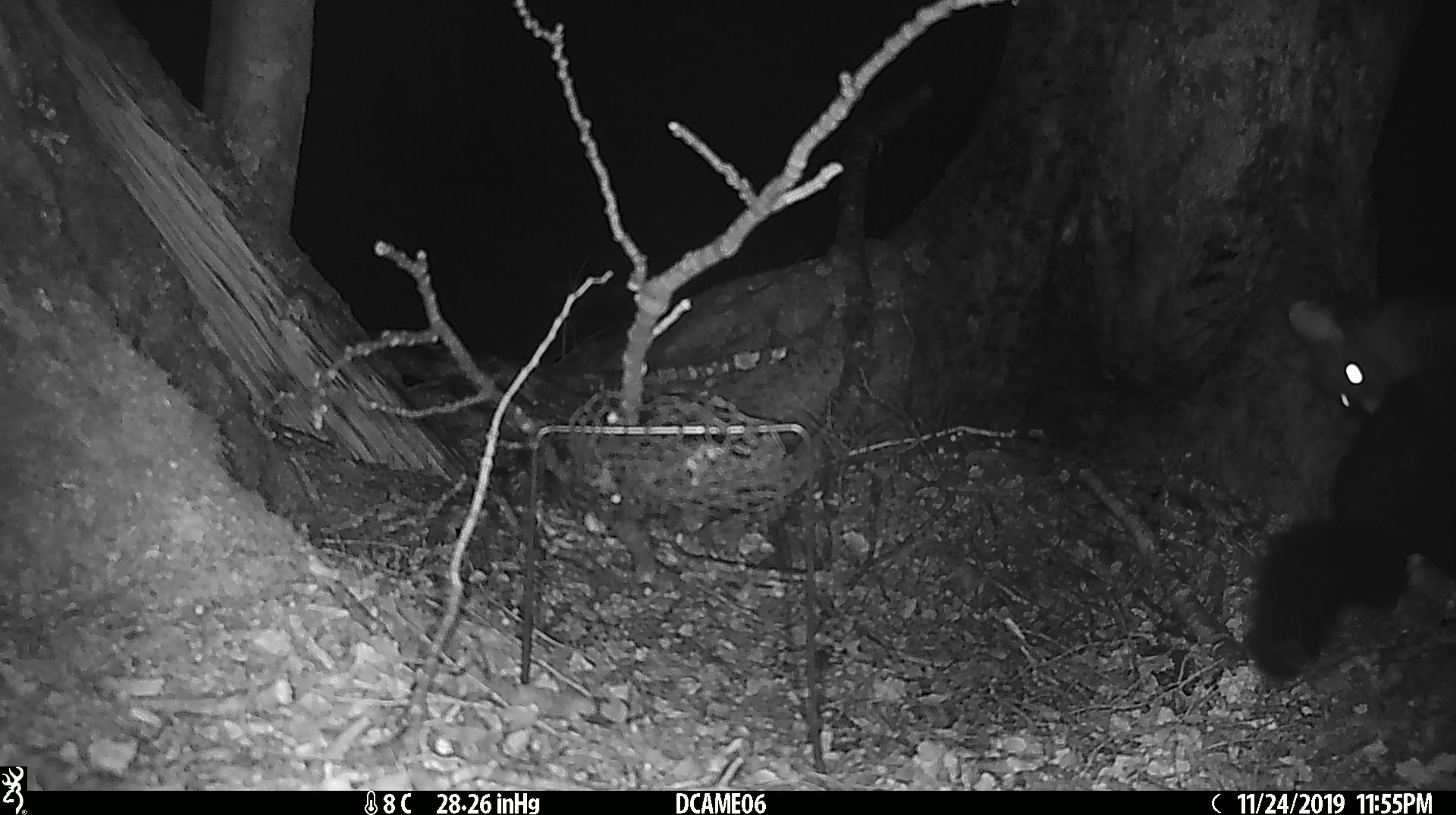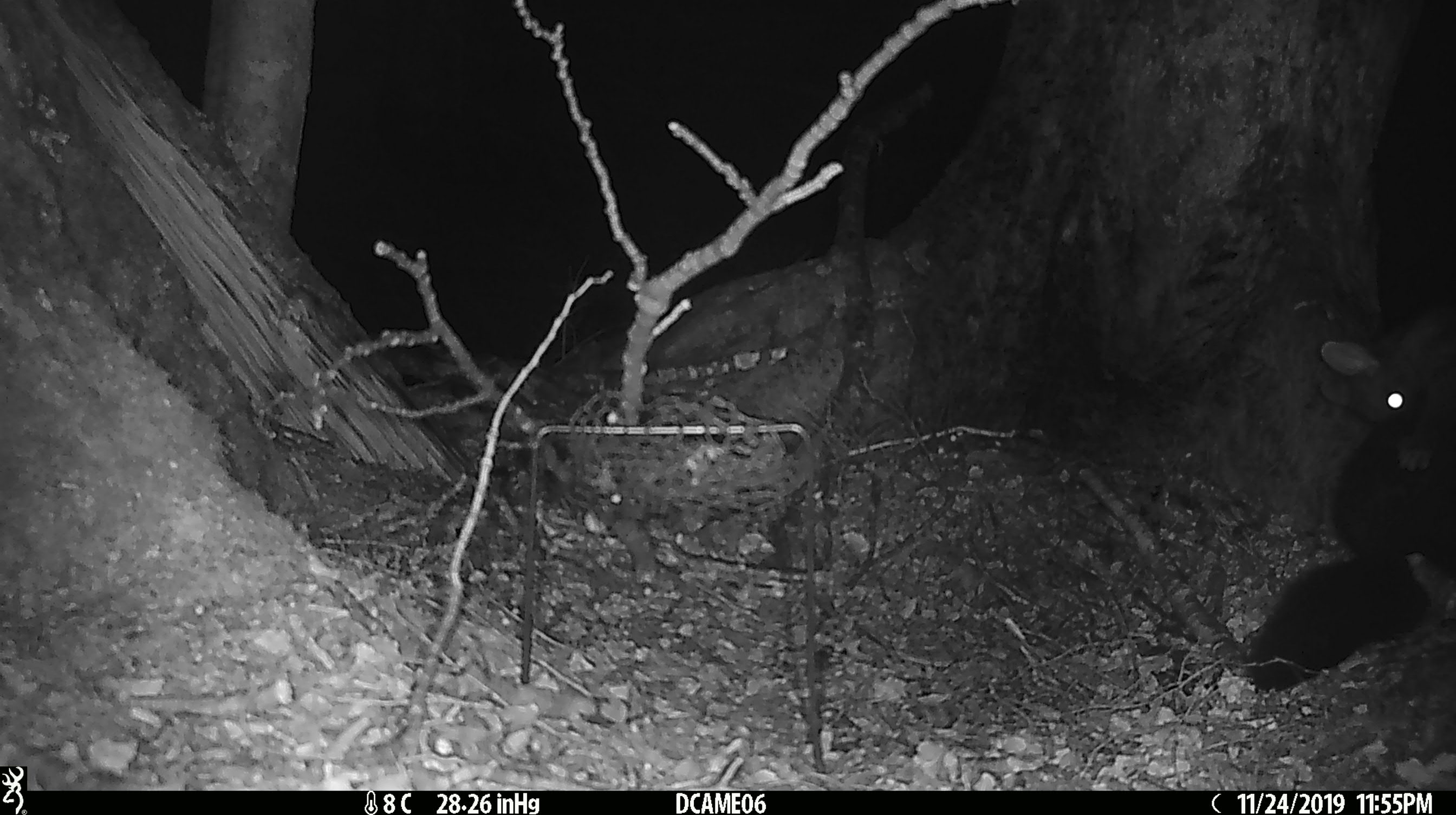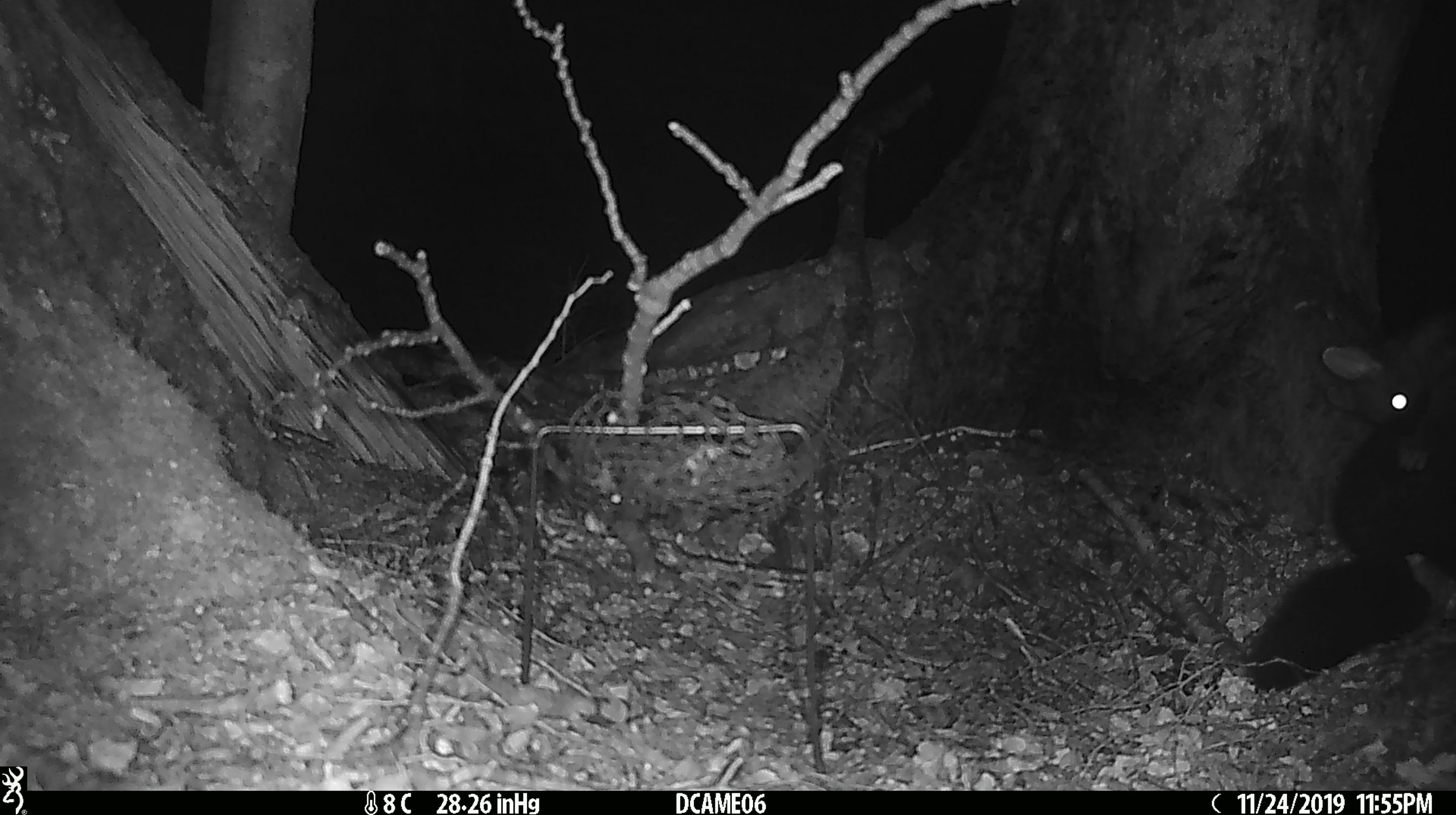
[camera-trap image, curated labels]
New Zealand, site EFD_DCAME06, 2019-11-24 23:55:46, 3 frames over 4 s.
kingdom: Animalia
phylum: Chordata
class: Mammalia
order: Diprotodontia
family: Phalangeridae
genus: Trichosurus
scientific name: Trichosurus vulpecula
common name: common brushtail possum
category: possum